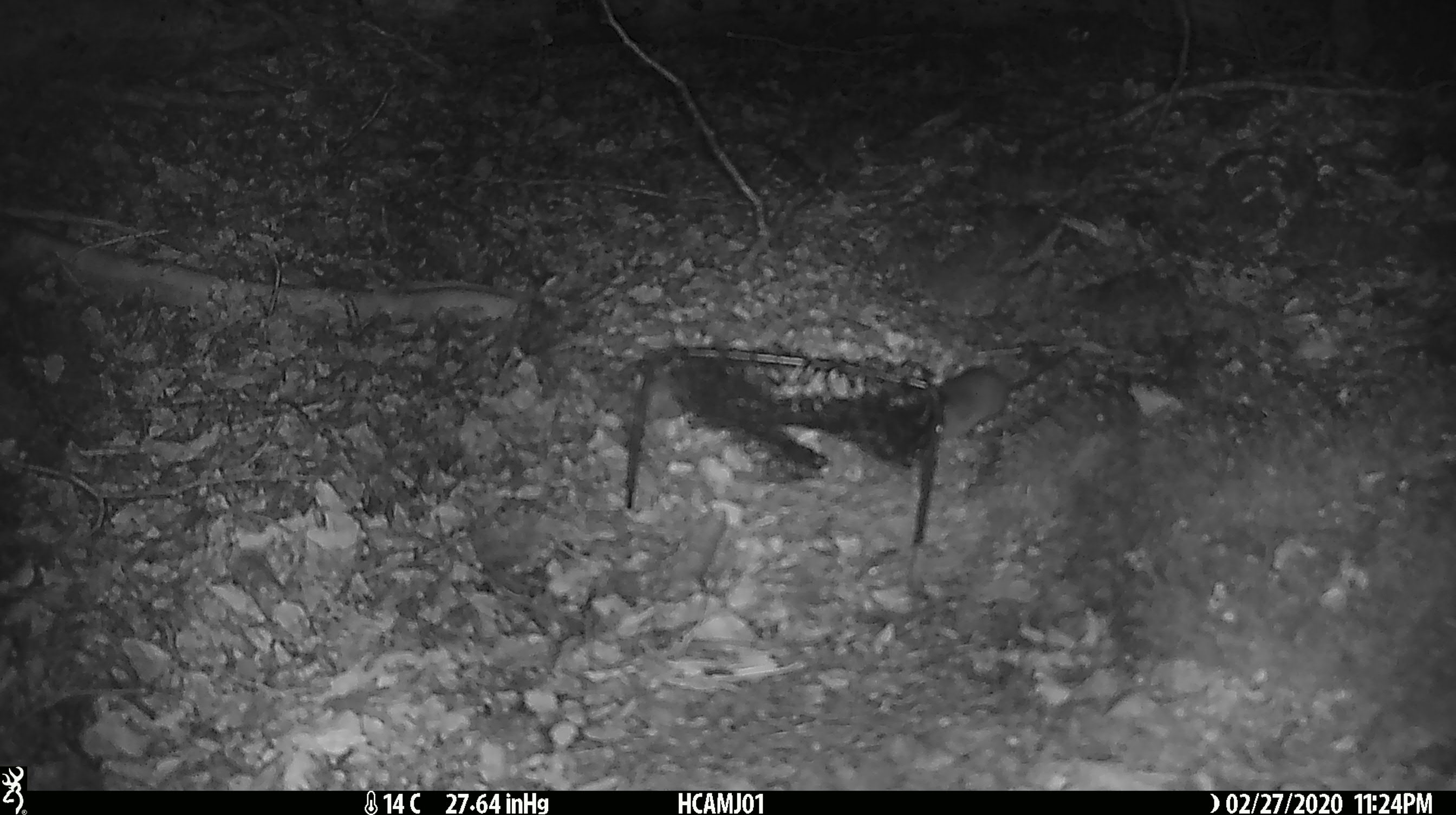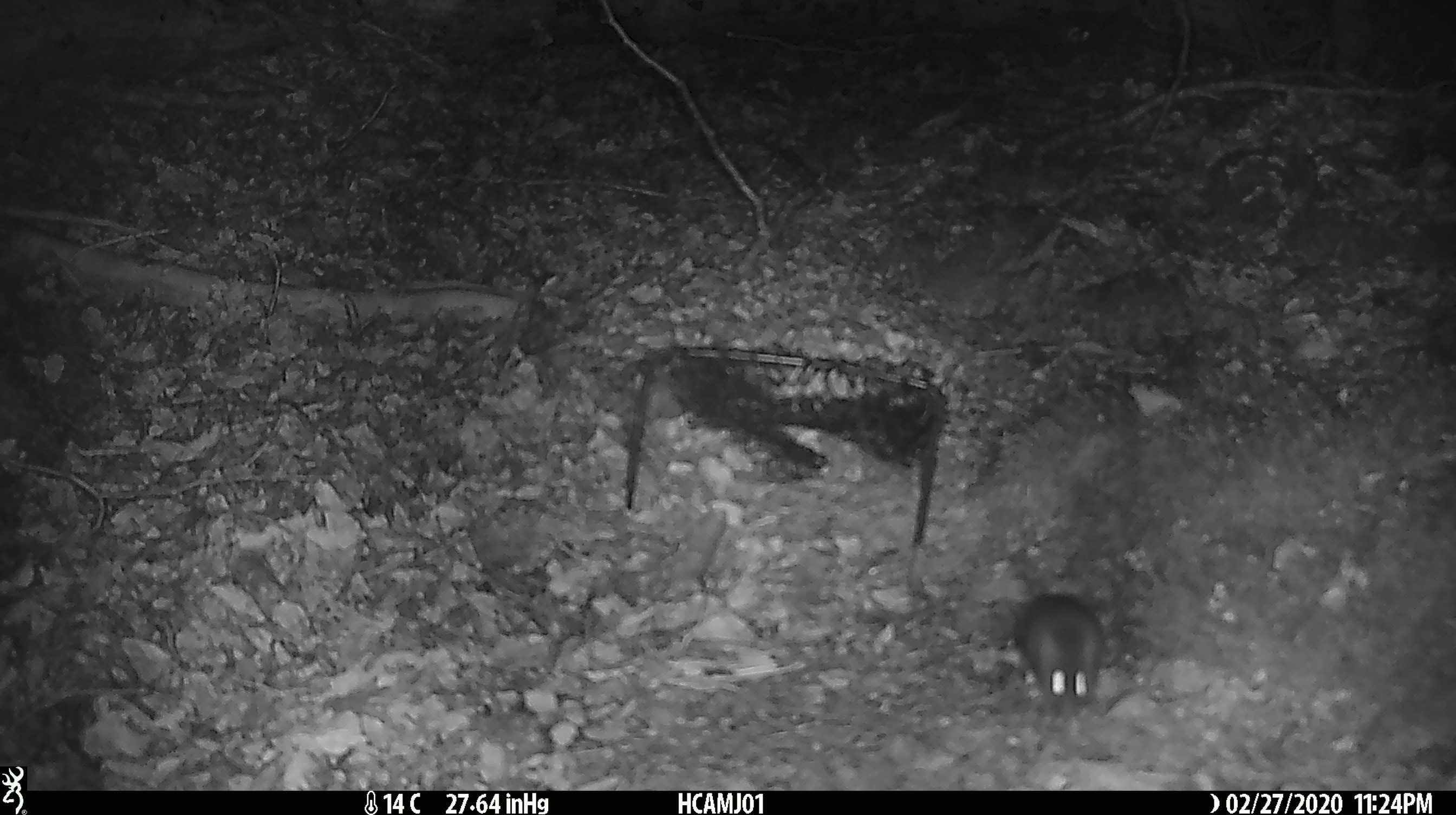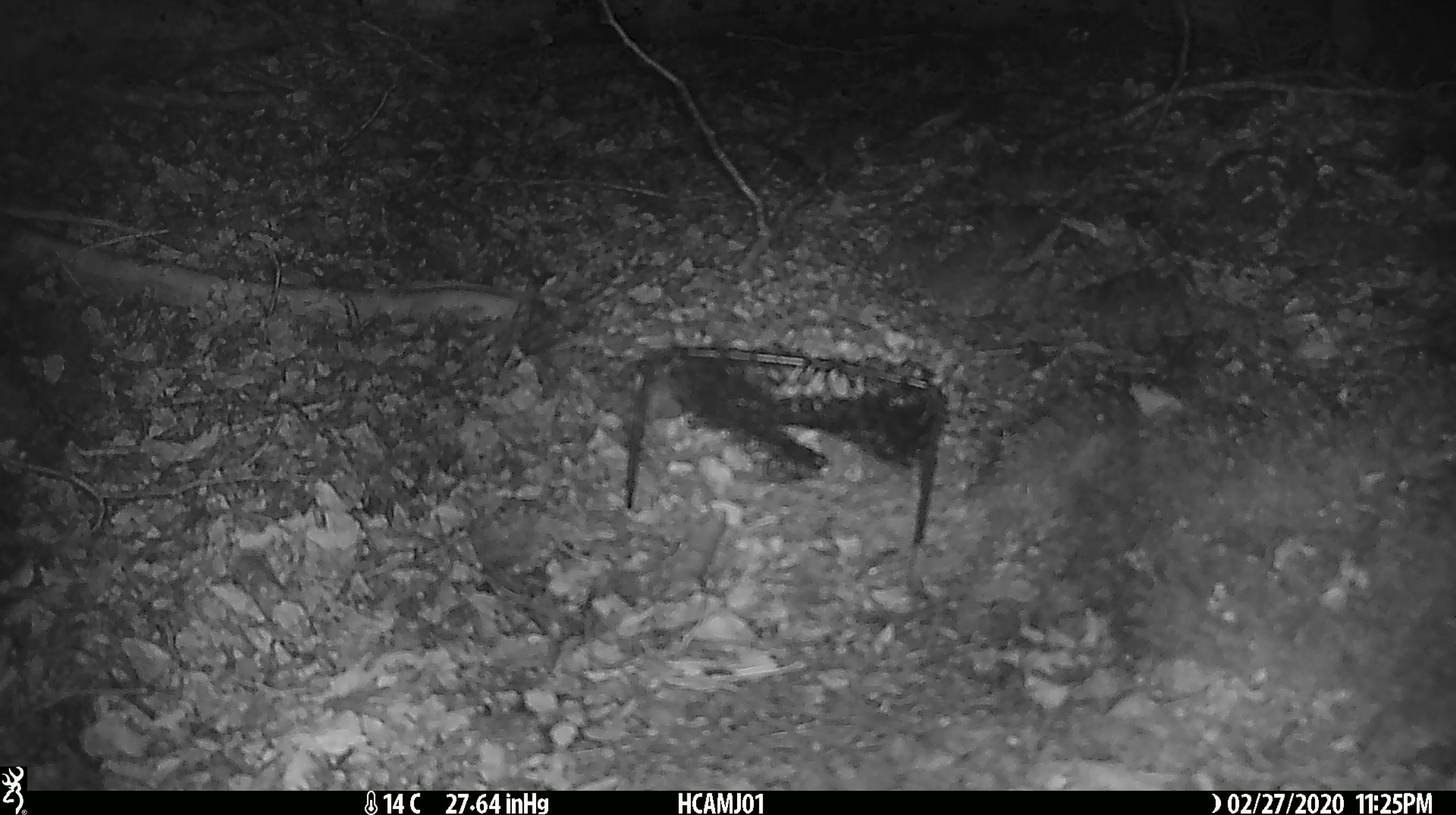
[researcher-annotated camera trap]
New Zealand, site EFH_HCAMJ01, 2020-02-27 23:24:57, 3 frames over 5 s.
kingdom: Animalia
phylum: Chordata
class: Mammalia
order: Rodentia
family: Muridae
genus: Mus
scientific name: Mus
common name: mouse